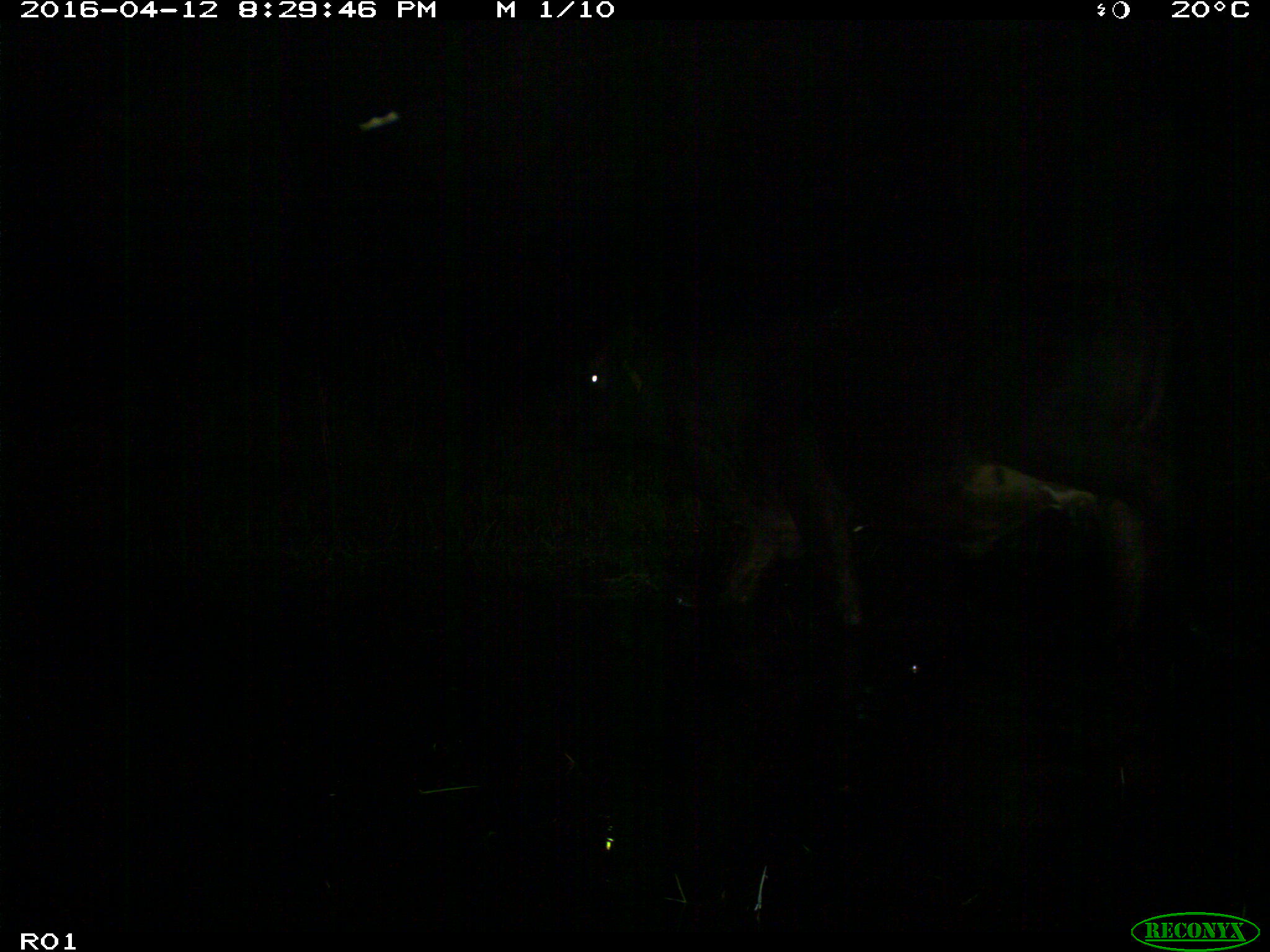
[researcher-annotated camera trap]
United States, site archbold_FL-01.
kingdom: Animalia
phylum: Chordata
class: Mammalia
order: Artiodactyla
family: Bovidae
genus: Bos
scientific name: Bos taurus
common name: domestic cow